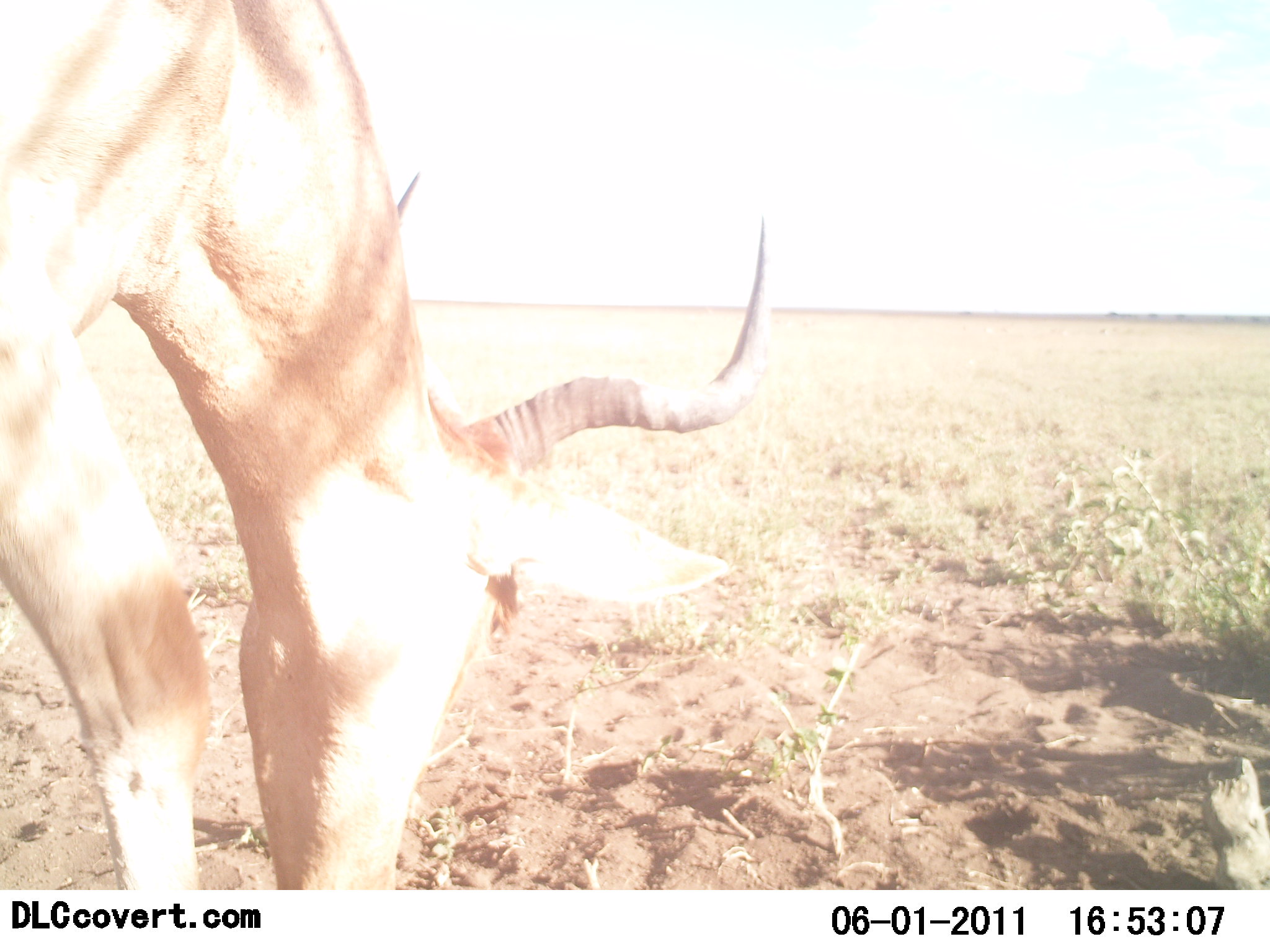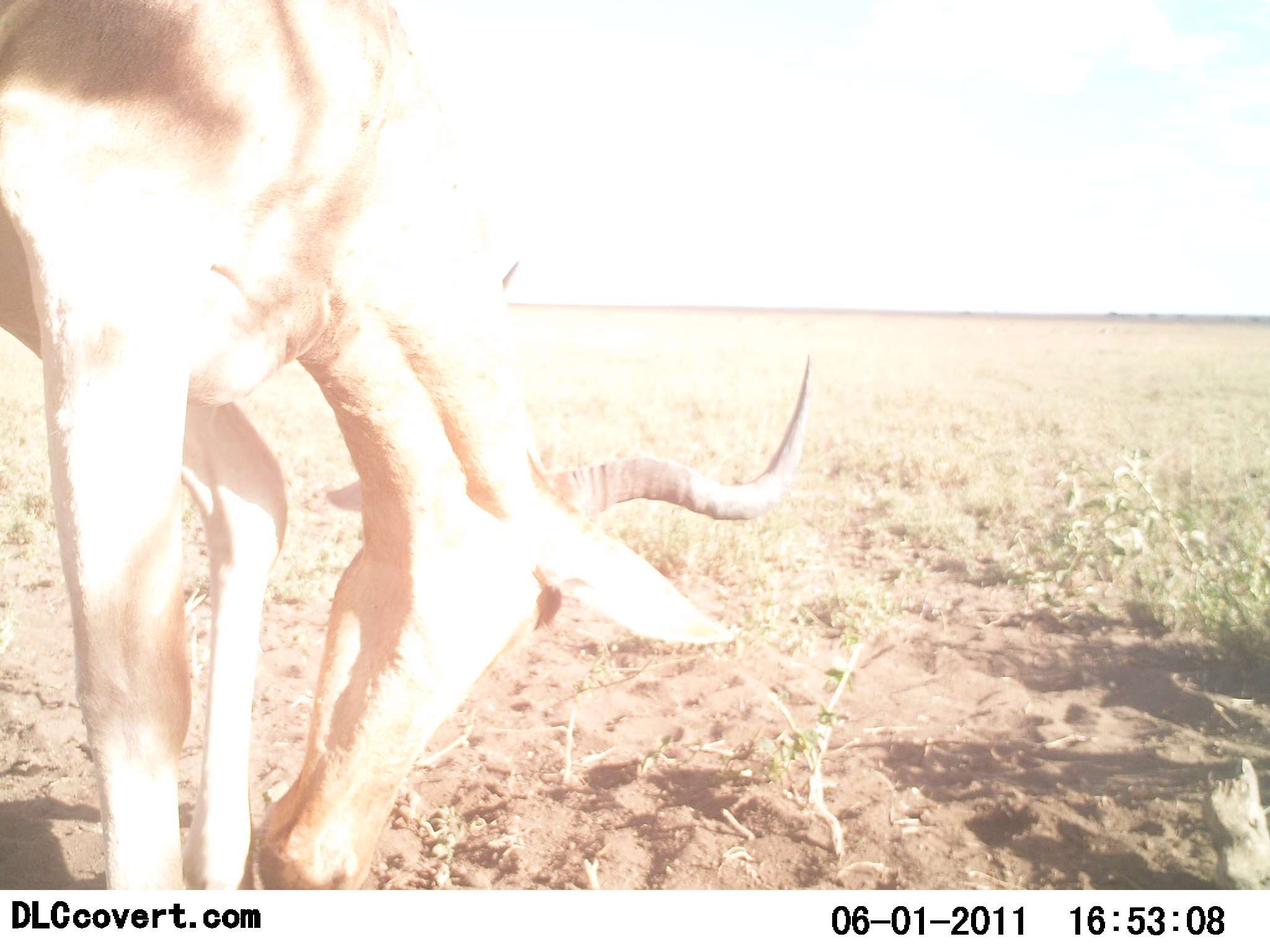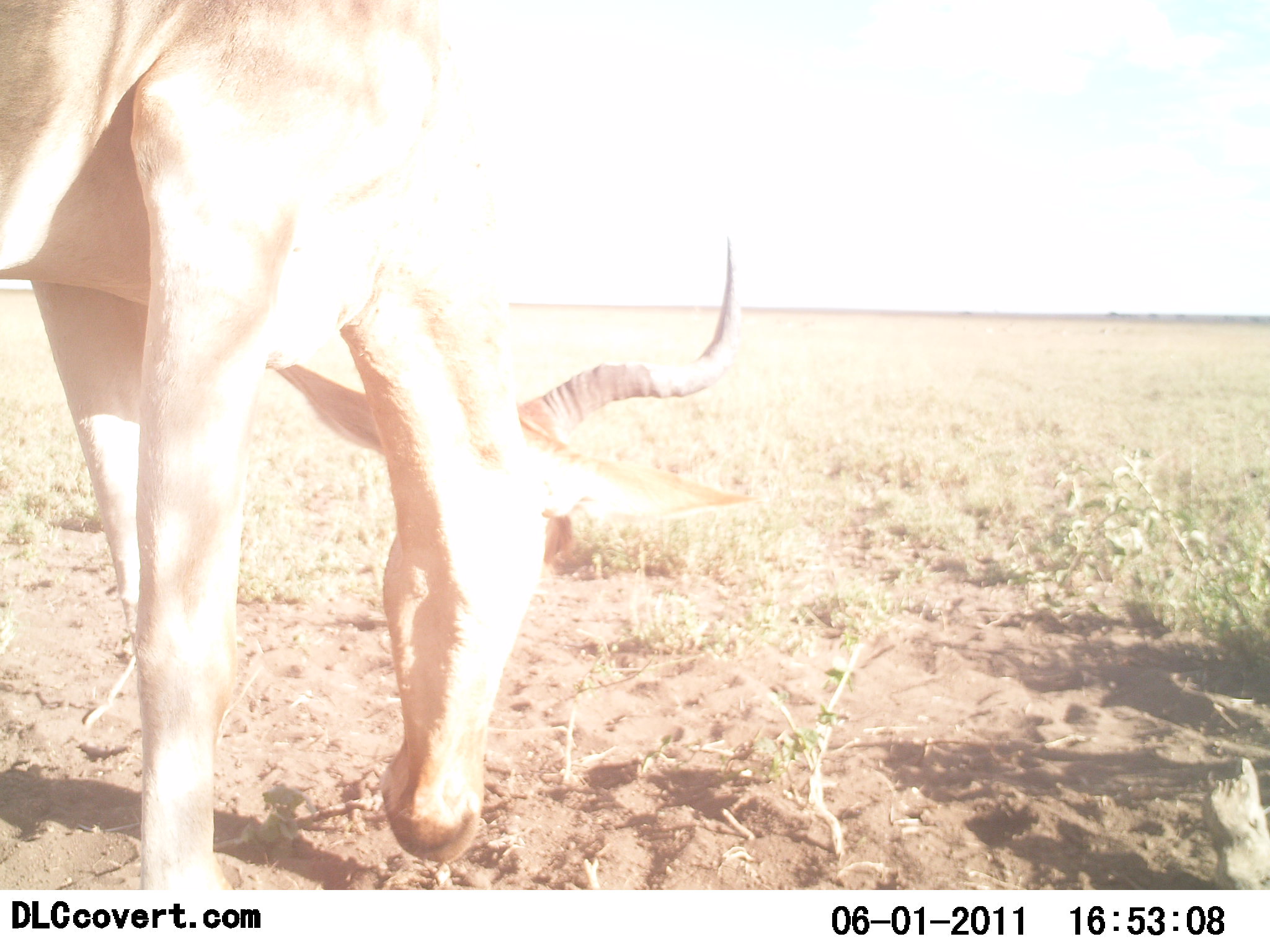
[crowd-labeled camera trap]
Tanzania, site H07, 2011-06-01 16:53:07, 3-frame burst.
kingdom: Animalia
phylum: Chordata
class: Mammalia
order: Artiodactyla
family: Bovidae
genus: Alcelaphus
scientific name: Alcelaphus buselaphus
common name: hartebeest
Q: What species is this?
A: Hartebeest (Alcelaphus buselaphus).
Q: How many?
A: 1.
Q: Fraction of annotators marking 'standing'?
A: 45%.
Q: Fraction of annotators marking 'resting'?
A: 0%.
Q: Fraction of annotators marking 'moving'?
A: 0%.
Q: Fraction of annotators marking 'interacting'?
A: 0%.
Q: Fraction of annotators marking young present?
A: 0%.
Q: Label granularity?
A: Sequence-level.